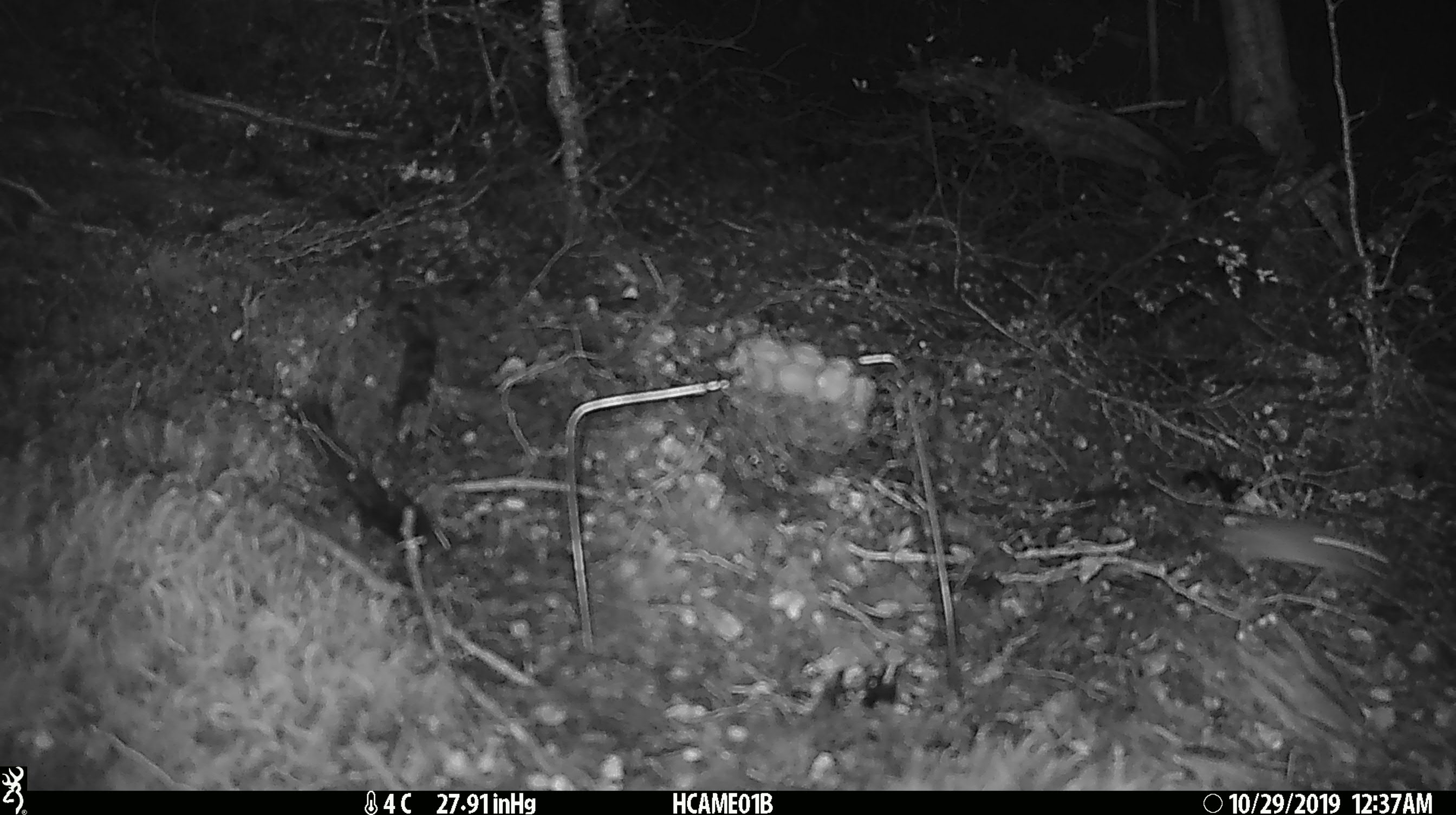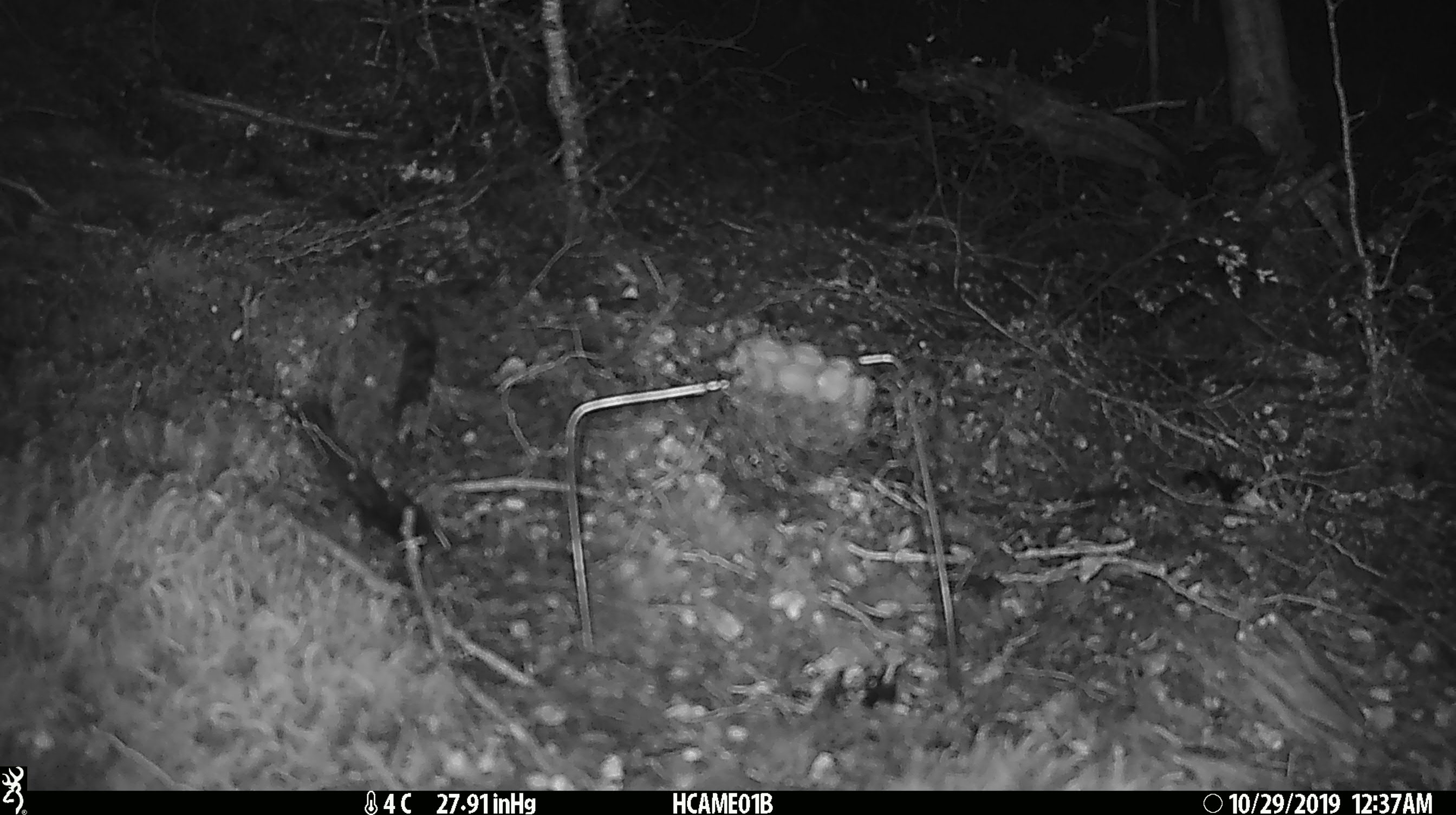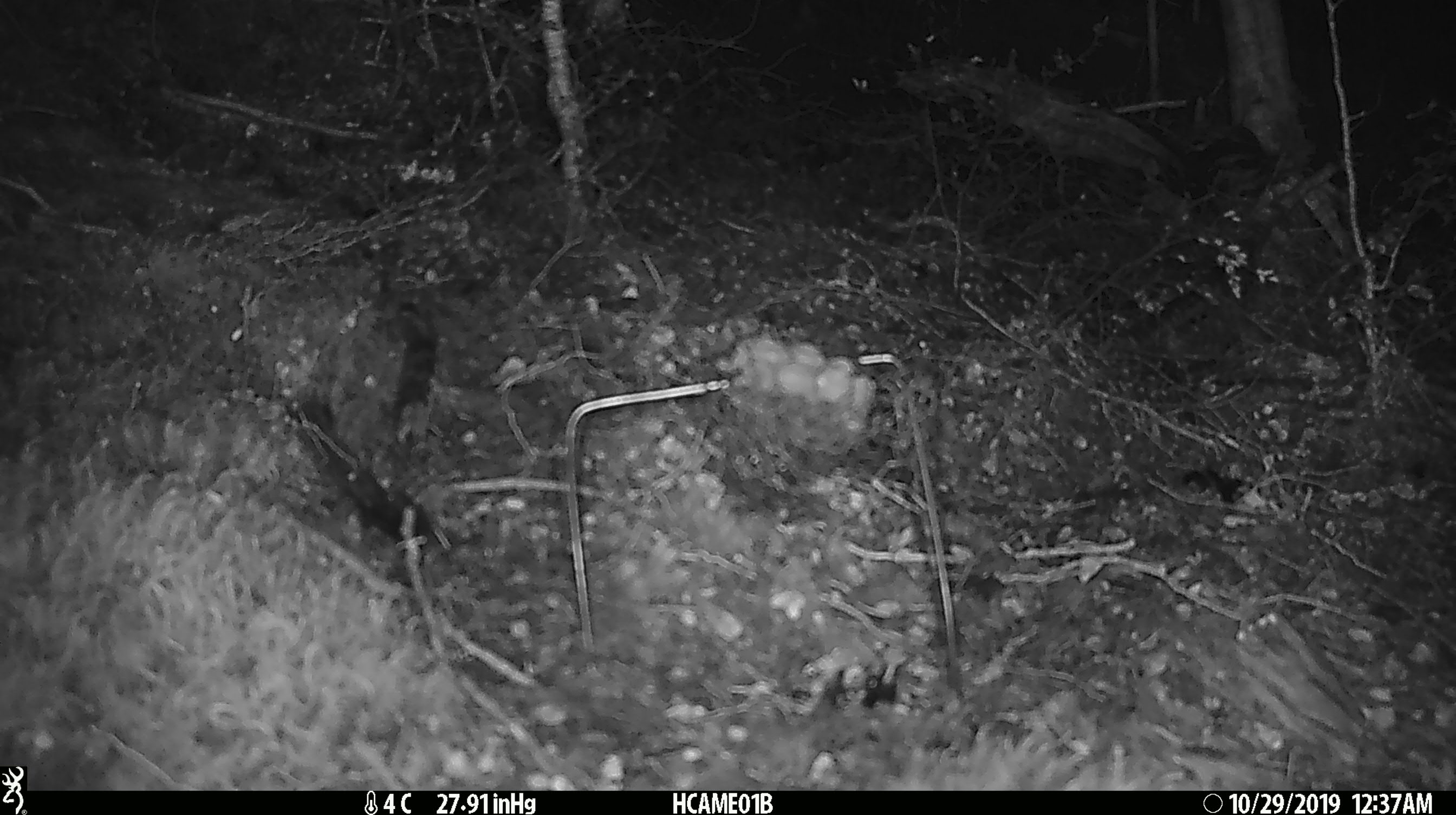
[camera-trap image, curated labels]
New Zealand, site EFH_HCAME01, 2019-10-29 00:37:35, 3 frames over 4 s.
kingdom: Animalia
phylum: Chordata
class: Mammalia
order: Rodentia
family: Muridae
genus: Mus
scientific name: Mus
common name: mouse